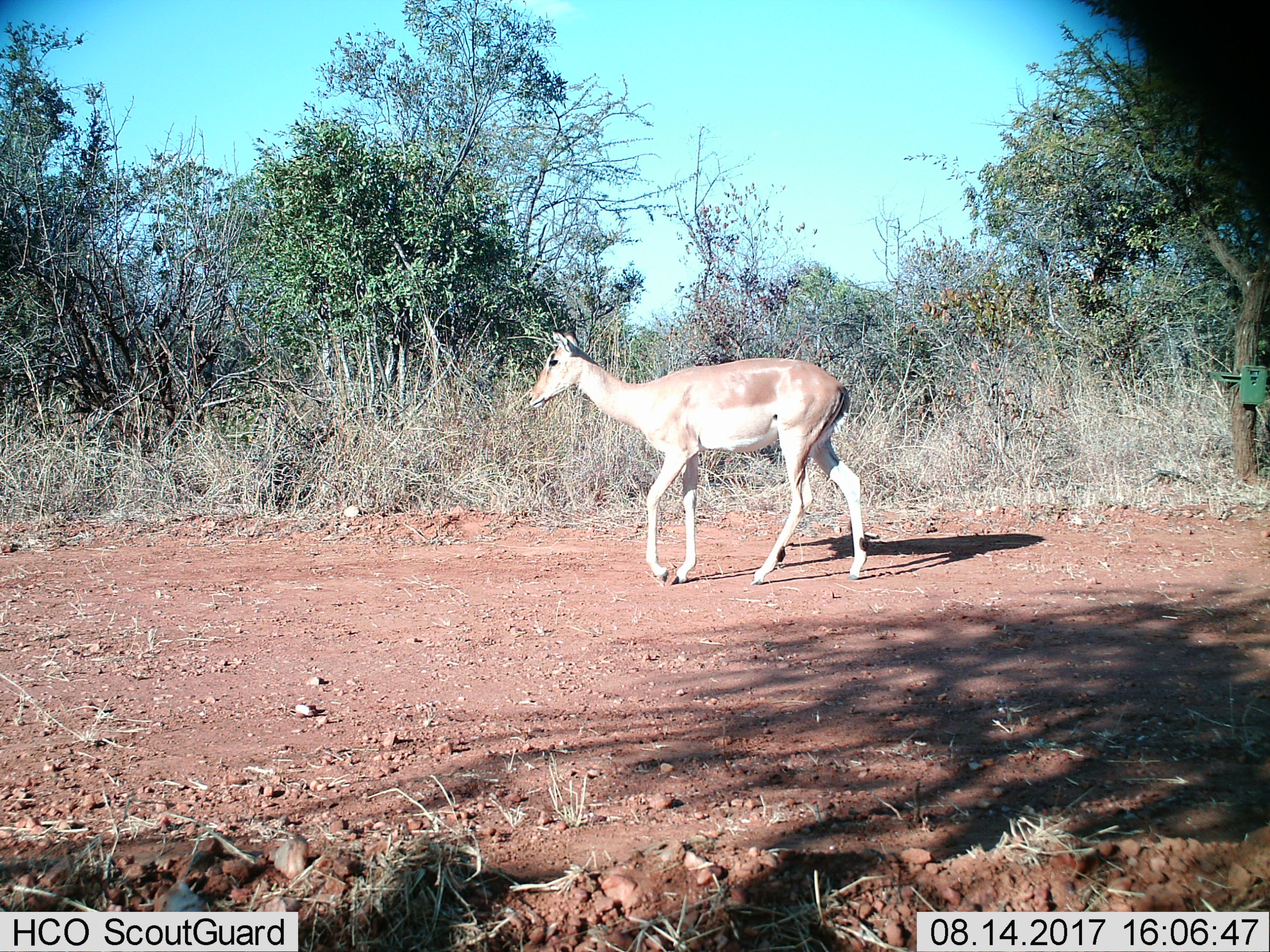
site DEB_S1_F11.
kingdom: Animalia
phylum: Chordata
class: Mammalia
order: Artiodactyla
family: Bovidae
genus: Aepyceros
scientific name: Aepyceros melampus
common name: impala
Impala (Aepyceros melampus), count 1. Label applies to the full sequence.